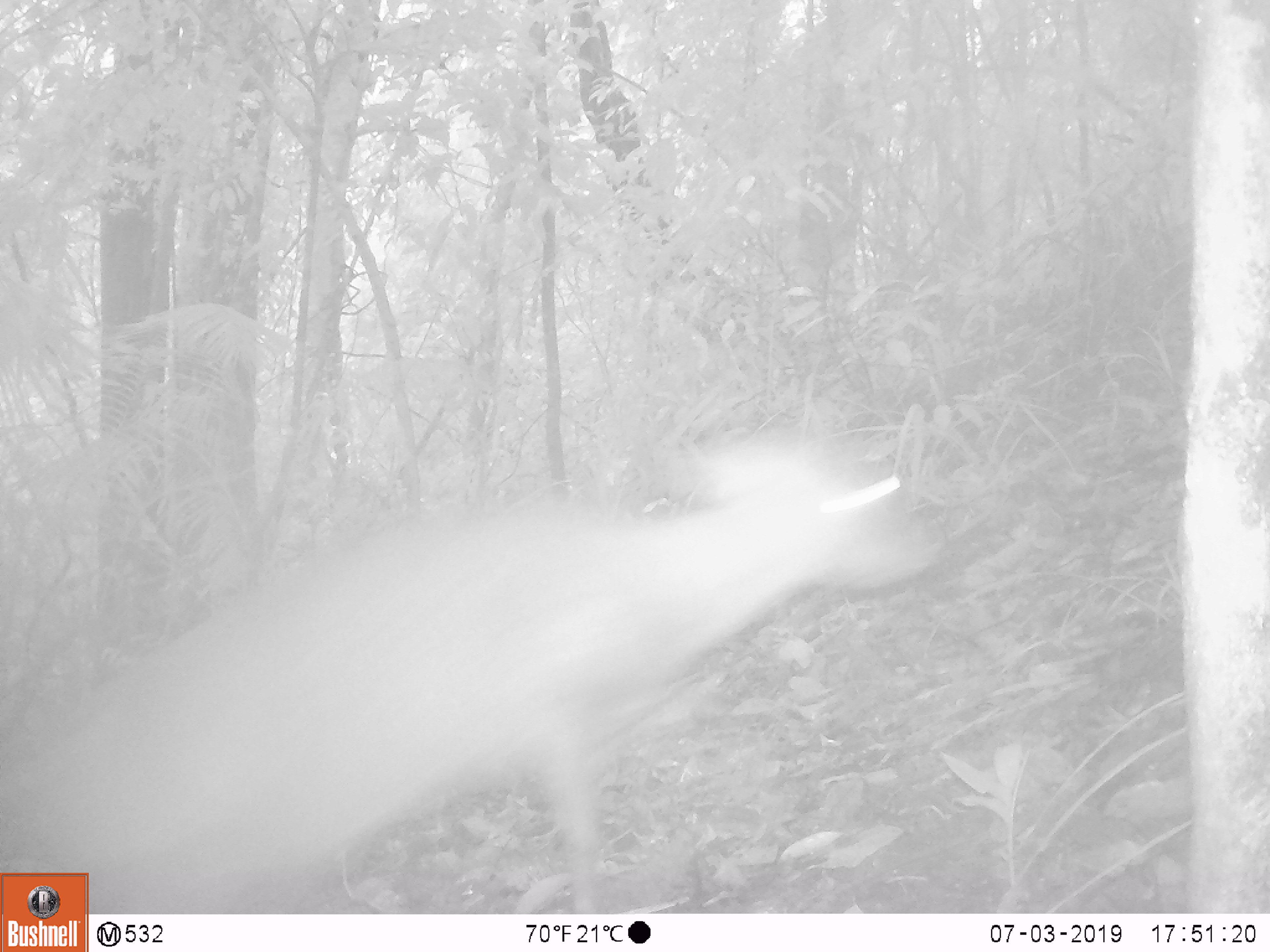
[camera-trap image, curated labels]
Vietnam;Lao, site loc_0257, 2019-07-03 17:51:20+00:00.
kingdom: Animalia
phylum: Chordata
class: Mammalia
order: Artiodactyla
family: Cervidae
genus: Muntiacus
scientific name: Muntiacus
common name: muntjacs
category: unidentified muntjac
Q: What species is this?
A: Unidentified muntjac (muntjacs) (Muntiacus).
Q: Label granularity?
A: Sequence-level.